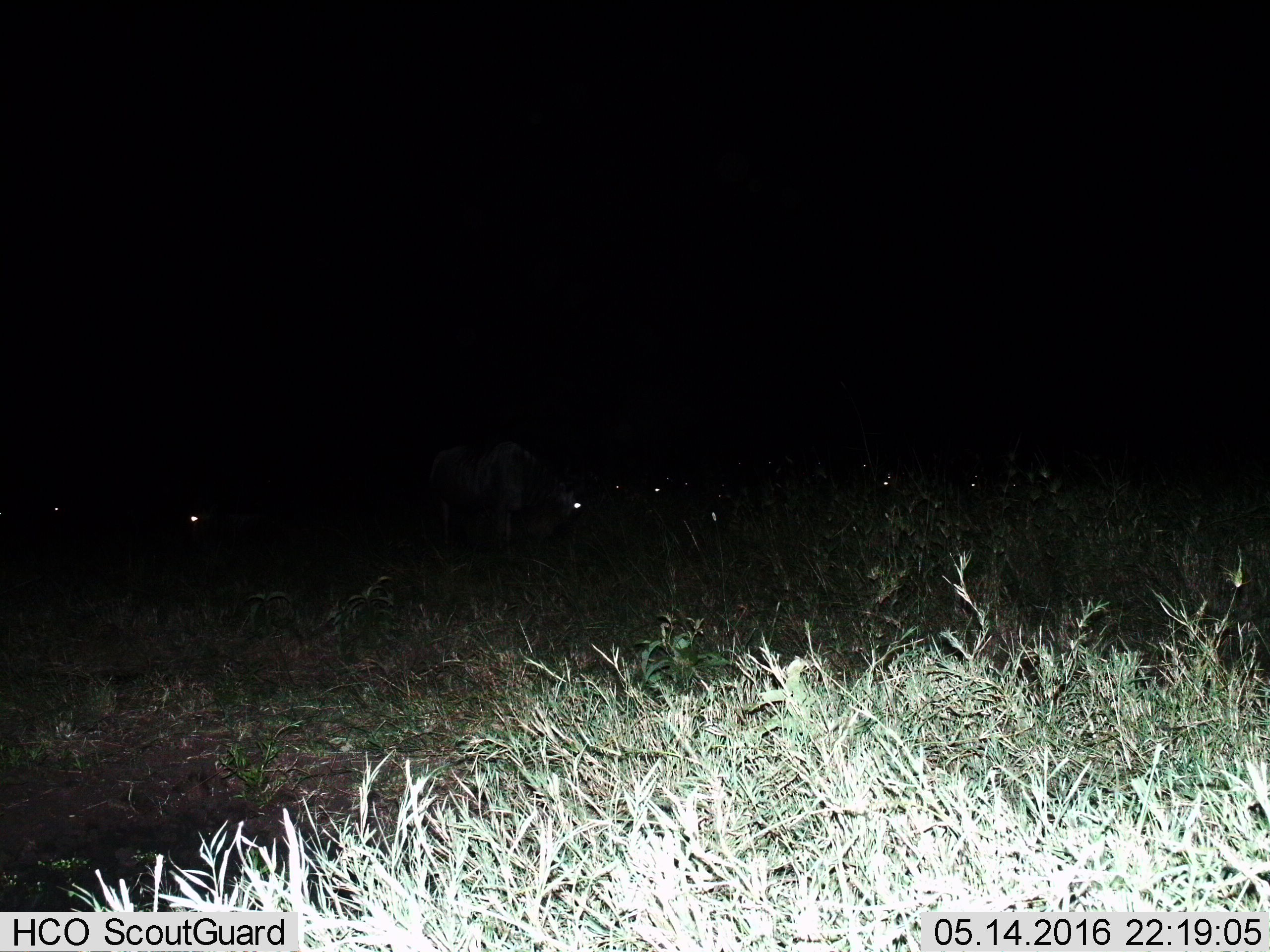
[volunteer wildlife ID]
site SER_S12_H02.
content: unidentified animal